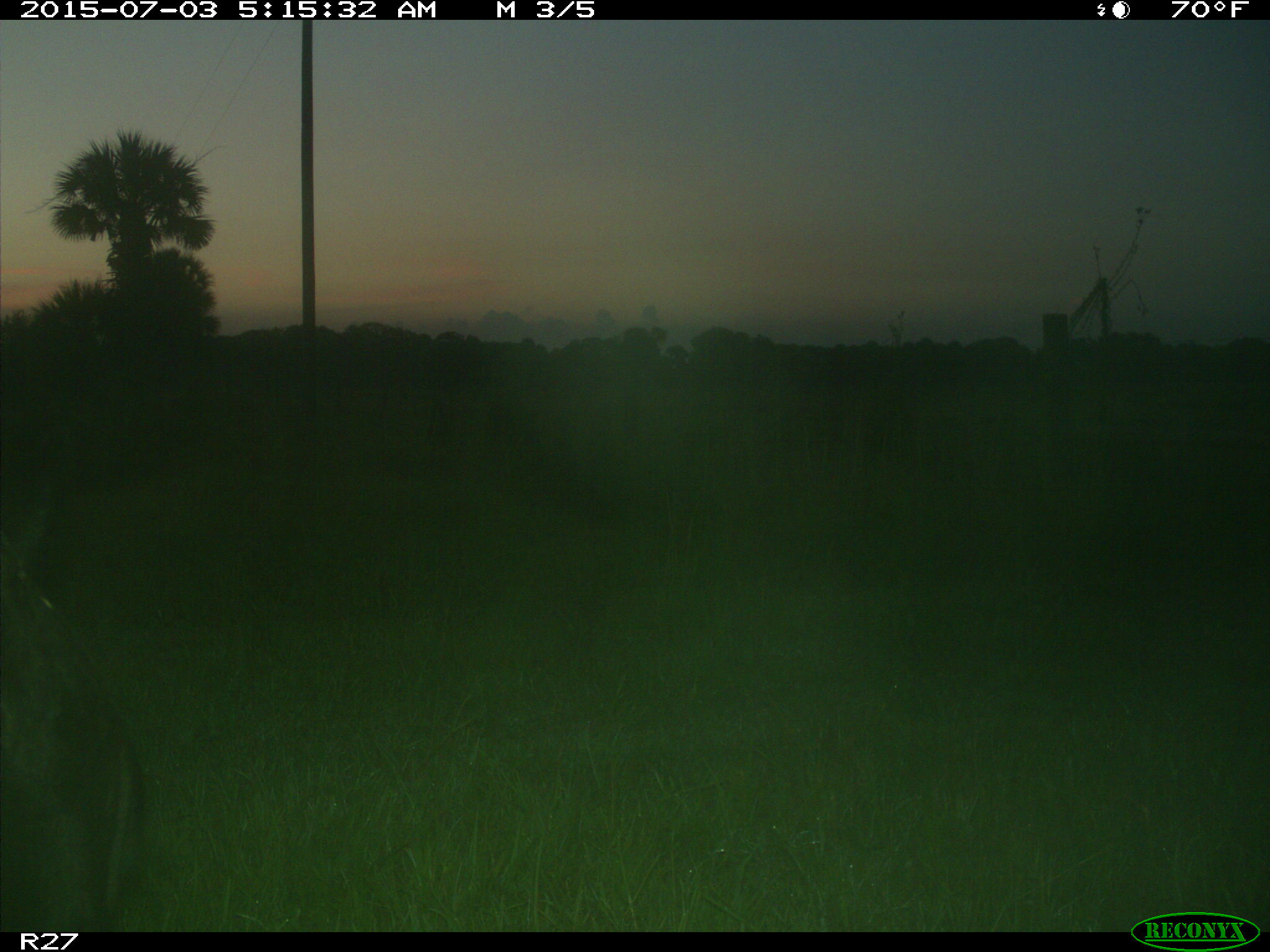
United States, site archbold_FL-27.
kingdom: Animalia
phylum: Chordata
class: Mammalia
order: Artiodactyla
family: Bovidae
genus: Bos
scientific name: Bos taurus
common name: domestic cow